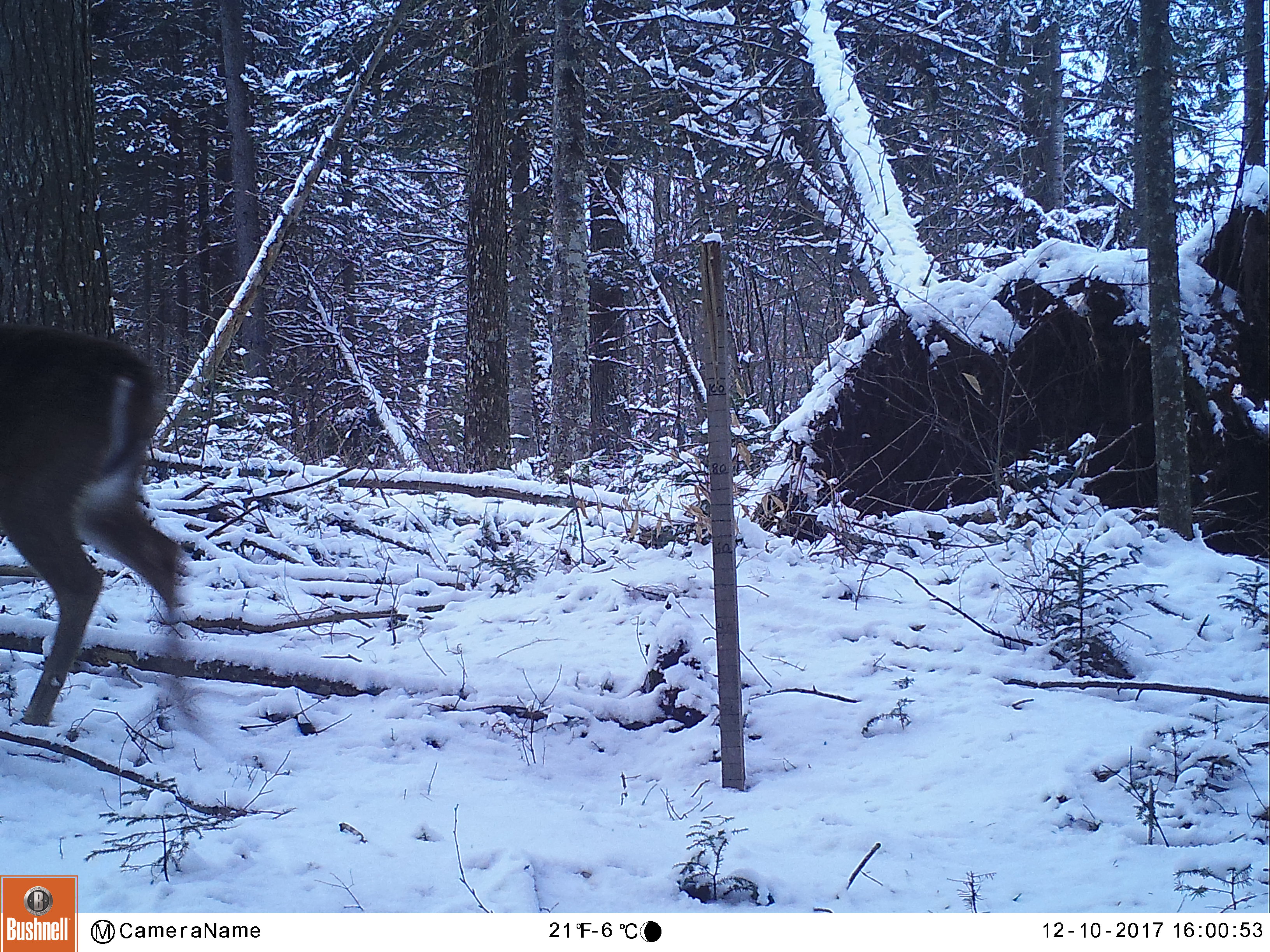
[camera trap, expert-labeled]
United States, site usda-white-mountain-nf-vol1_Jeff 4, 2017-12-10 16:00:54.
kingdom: Animalia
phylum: Chordata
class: Mammalia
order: Artiodactyla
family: Cervidae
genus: Odocoileus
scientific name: Odocoileus virginianus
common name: white-tailed deer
White-tailed deer (Odocoileus virginianus).